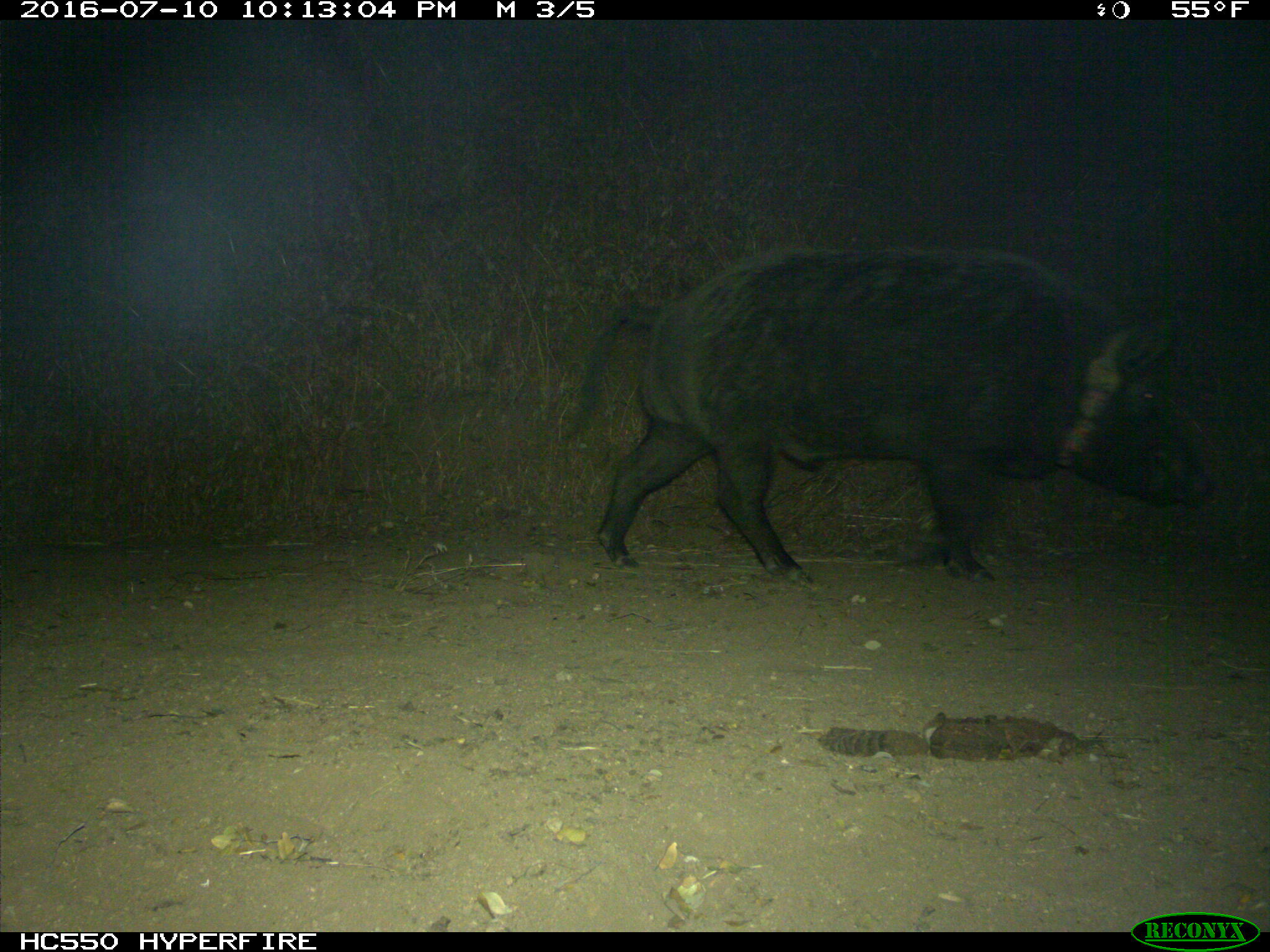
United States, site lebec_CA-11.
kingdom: Animalia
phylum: Chordata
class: Mammalia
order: Artiodactyla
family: Suidae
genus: Sus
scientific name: Sus scrofa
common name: wild boar